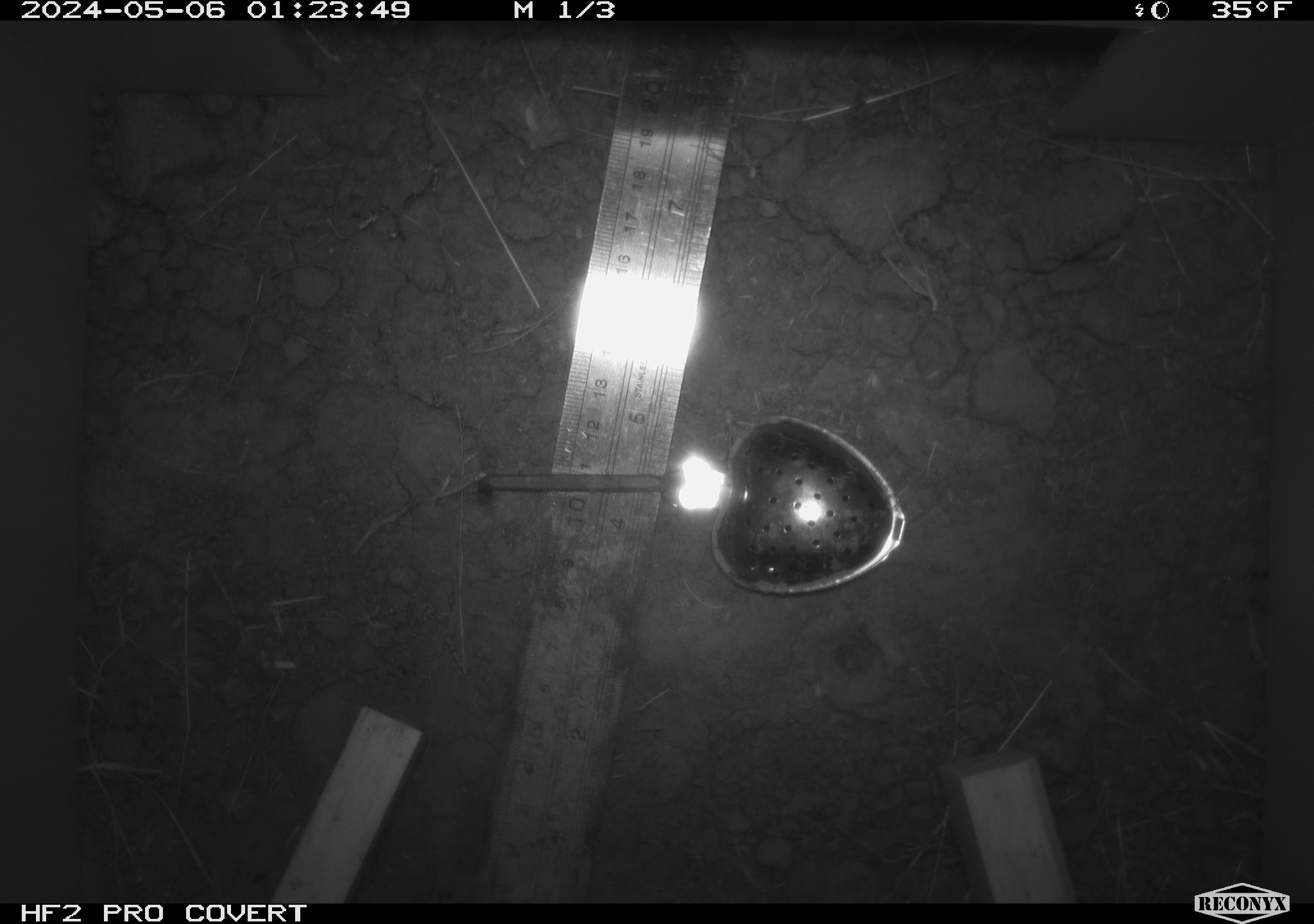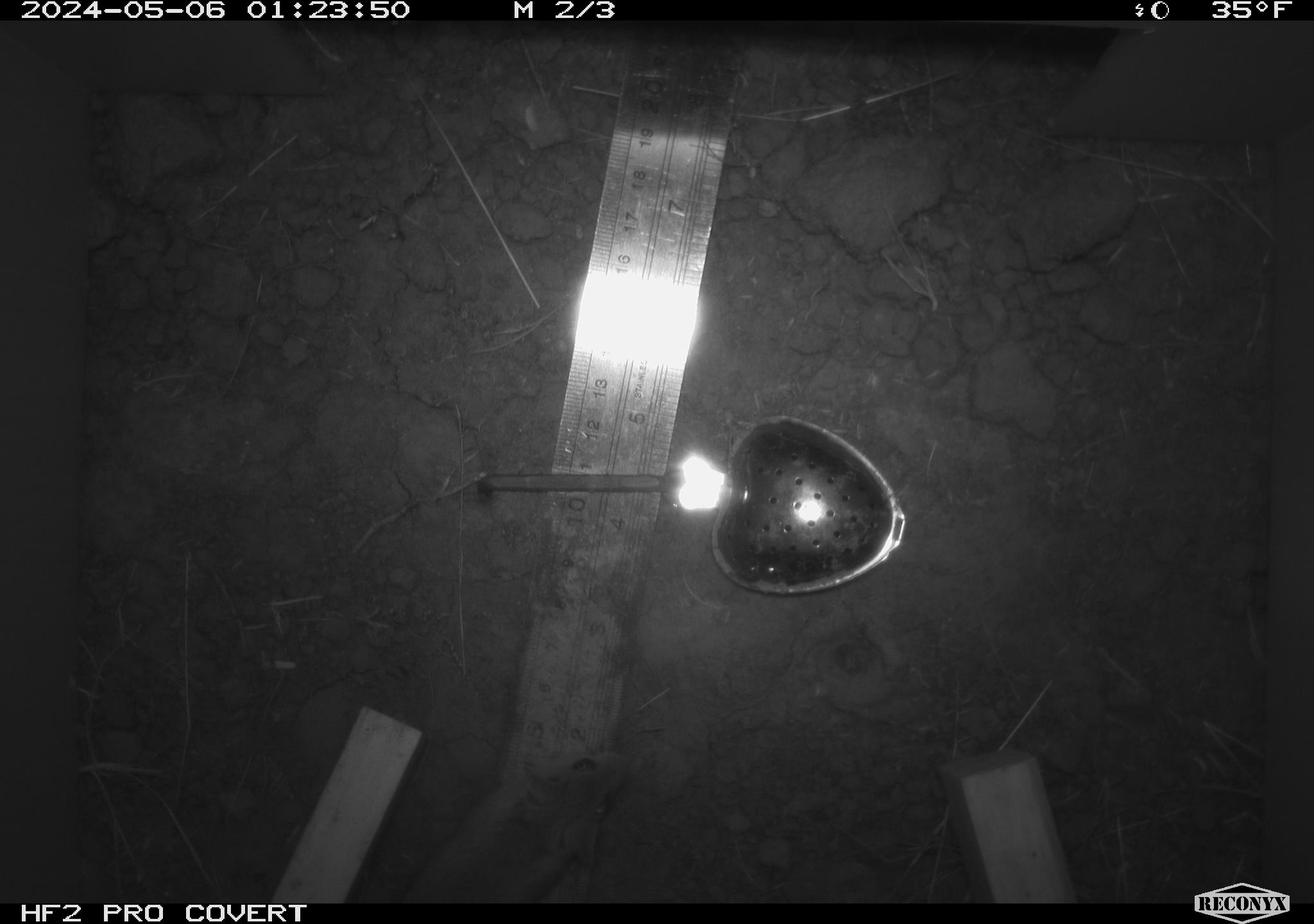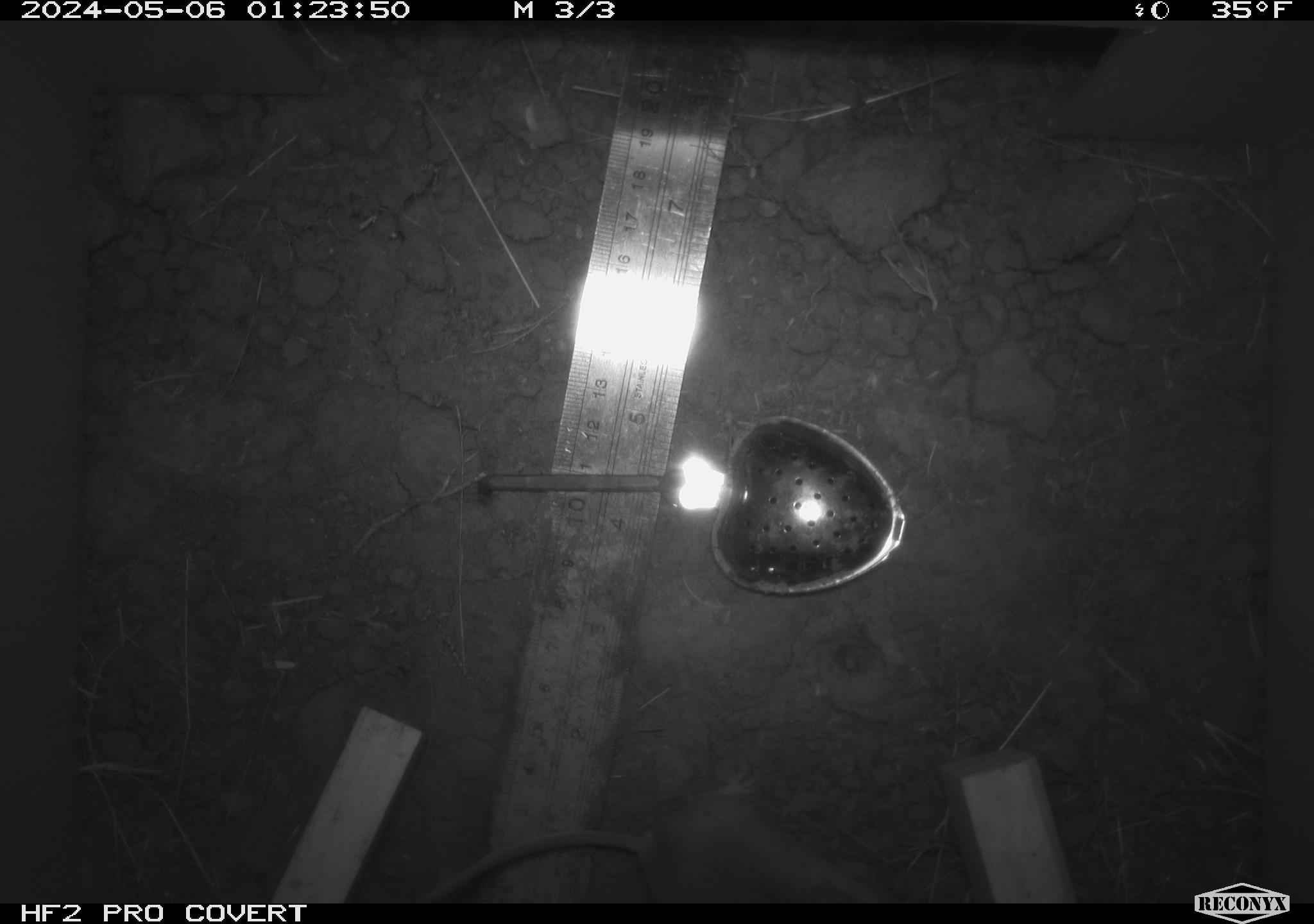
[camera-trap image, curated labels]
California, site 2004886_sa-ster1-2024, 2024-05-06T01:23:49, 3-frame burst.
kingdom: Animalia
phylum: Chordata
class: Mammalia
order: Rodentia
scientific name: Rodentia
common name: mouse species